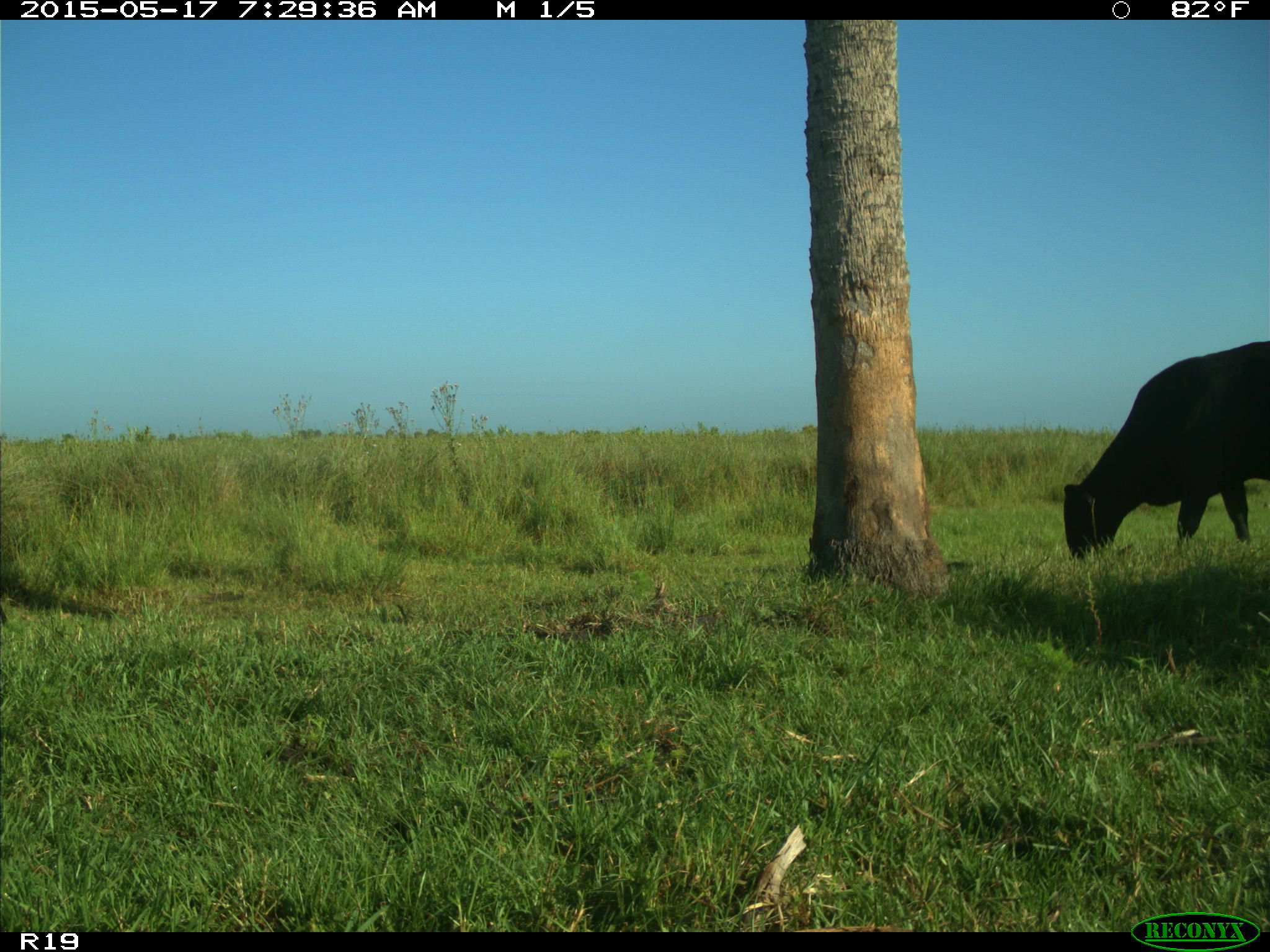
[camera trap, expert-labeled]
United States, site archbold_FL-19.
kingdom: Animalia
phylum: Chordata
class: Mammalia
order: Artiodactyla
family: Bovidae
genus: Bos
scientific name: Bos taurus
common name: domestic cow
Bos taurus (domestic cow).